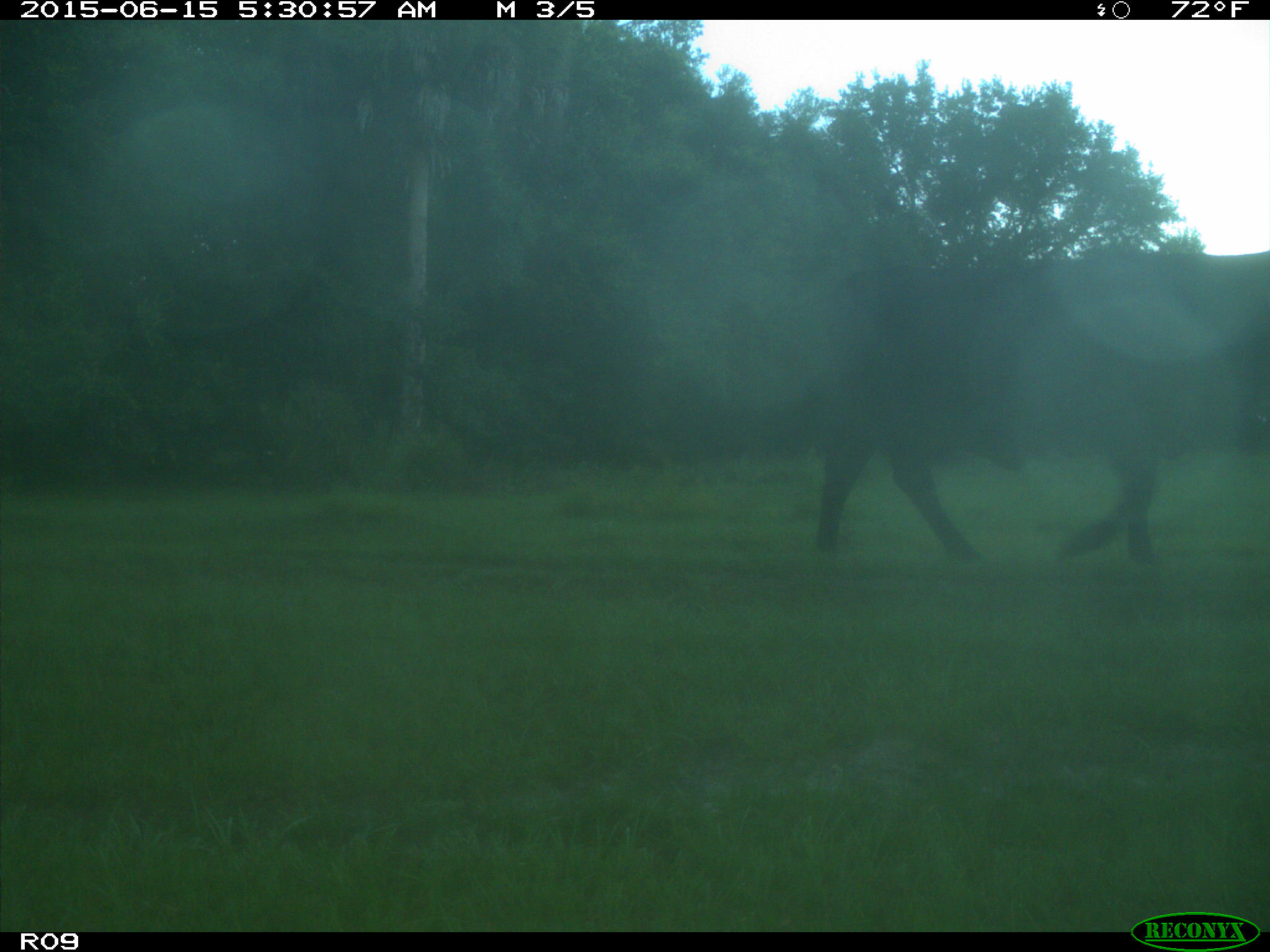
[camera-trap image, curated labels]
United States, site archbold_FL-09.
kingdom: Animalia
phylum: Chordata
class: Mammalia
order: Artiodactyla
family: Bovidae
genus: Bos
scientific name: Bos taurus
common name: domestic cow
Bos taurus (domestic cow).